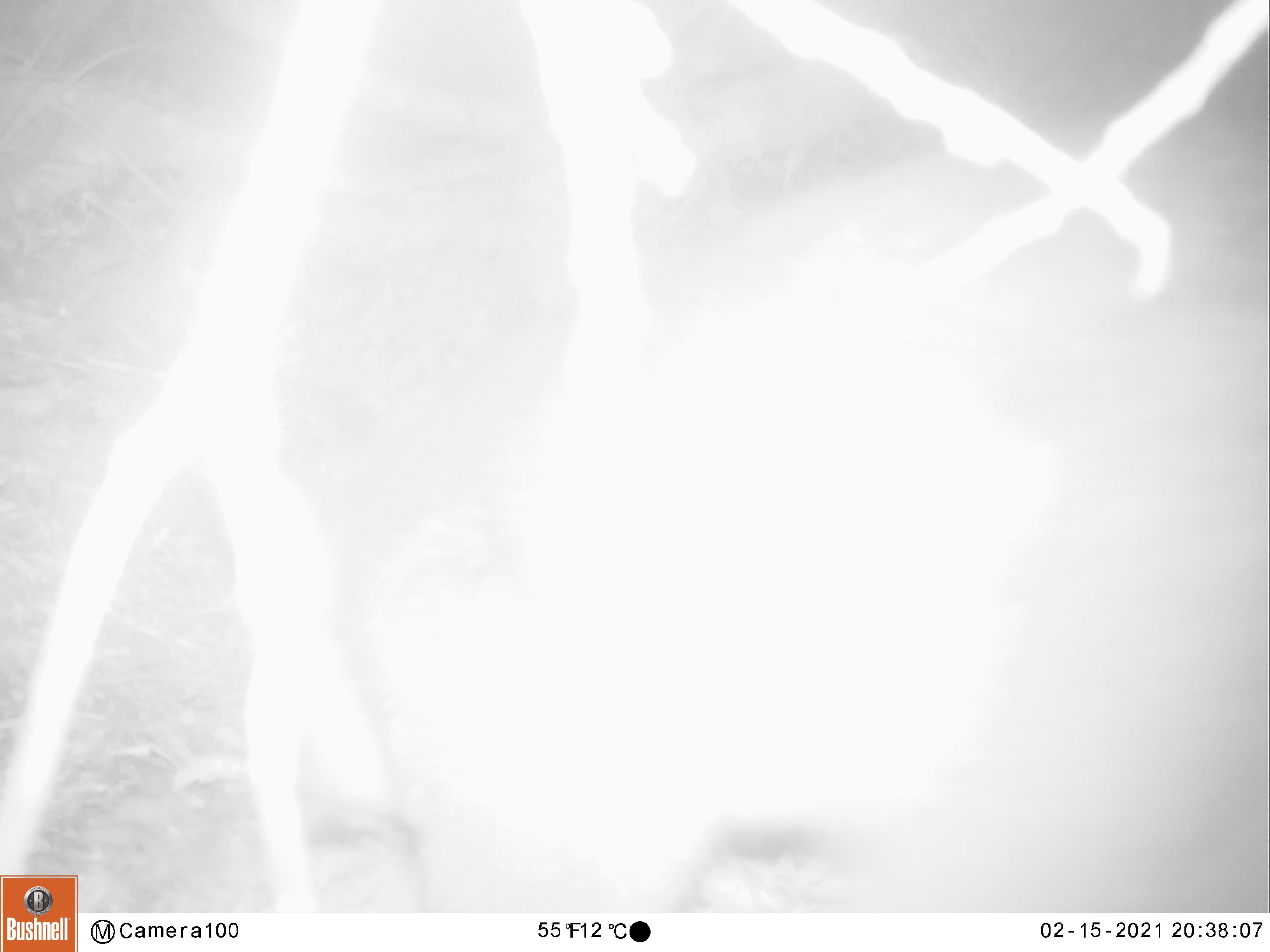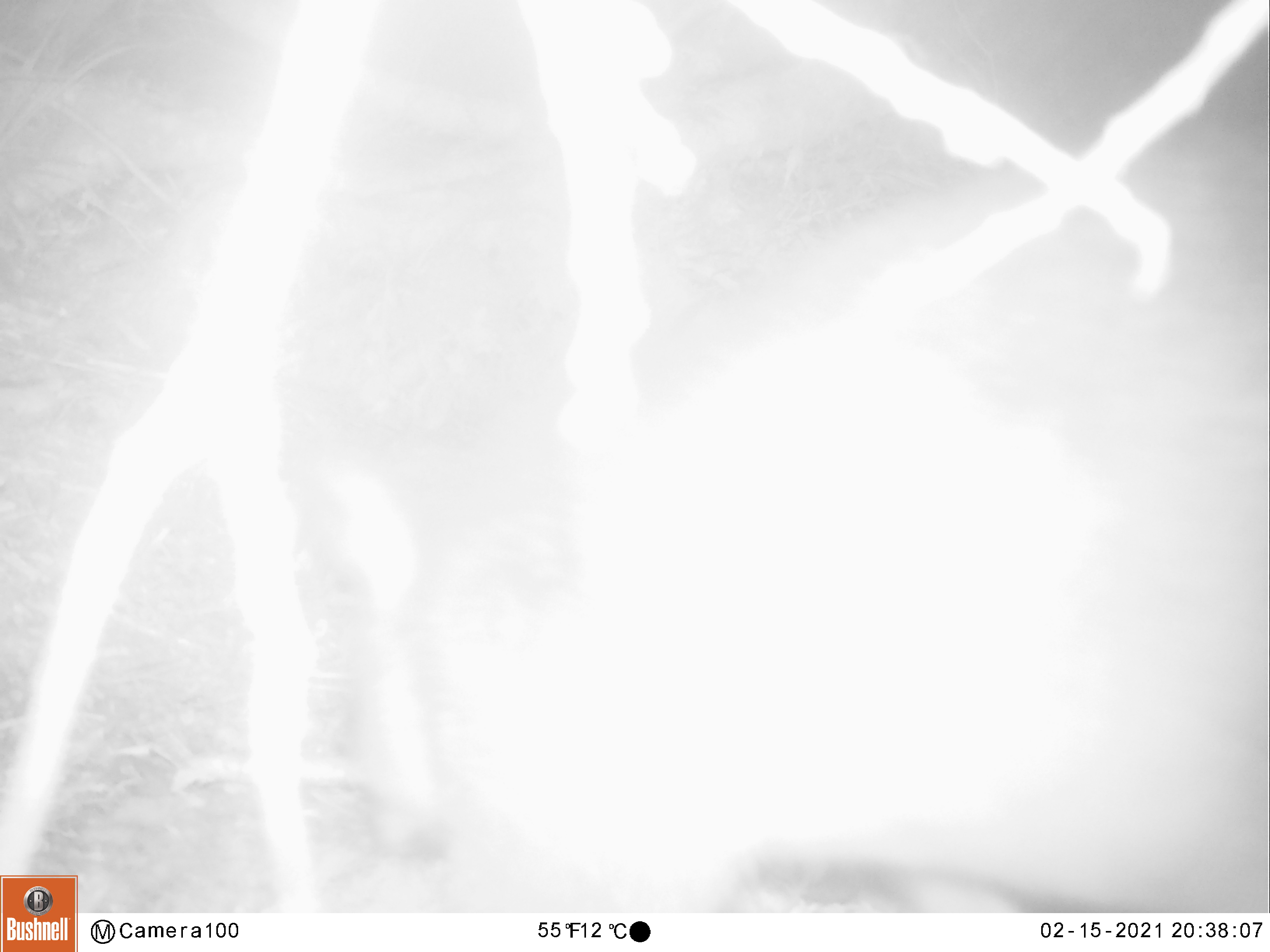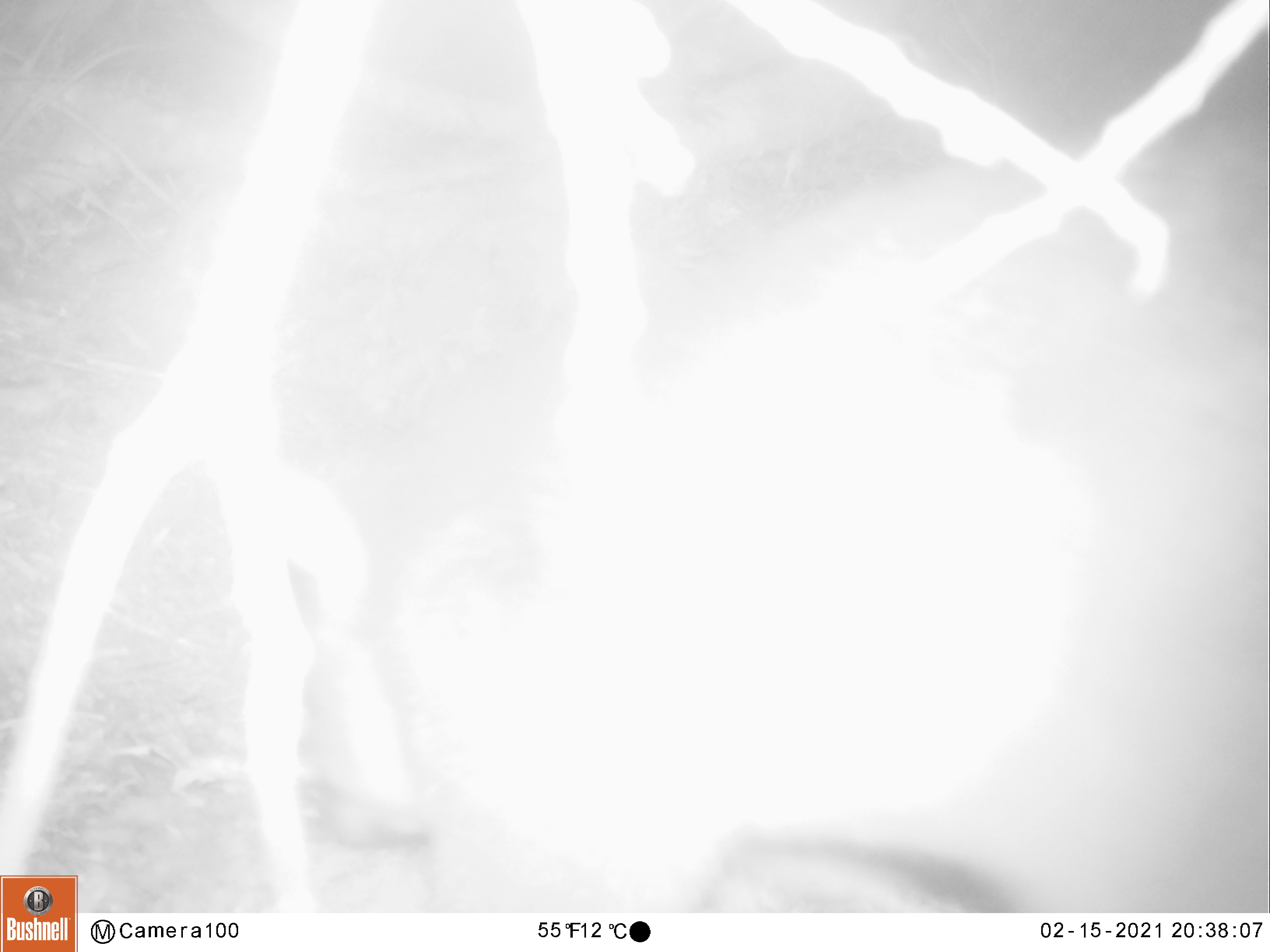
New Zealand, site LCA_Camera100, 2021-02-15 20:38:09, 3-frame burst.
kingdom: Animalia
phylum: Chordata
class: Mammalia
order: Diprotodontia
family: Phalangeridae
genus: Trichosurus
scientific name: Trichosurus vulpecula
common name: common brushtail possum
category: possum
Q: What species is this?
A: Possum (common brushtail possum) (Trichosurus vulpecula).